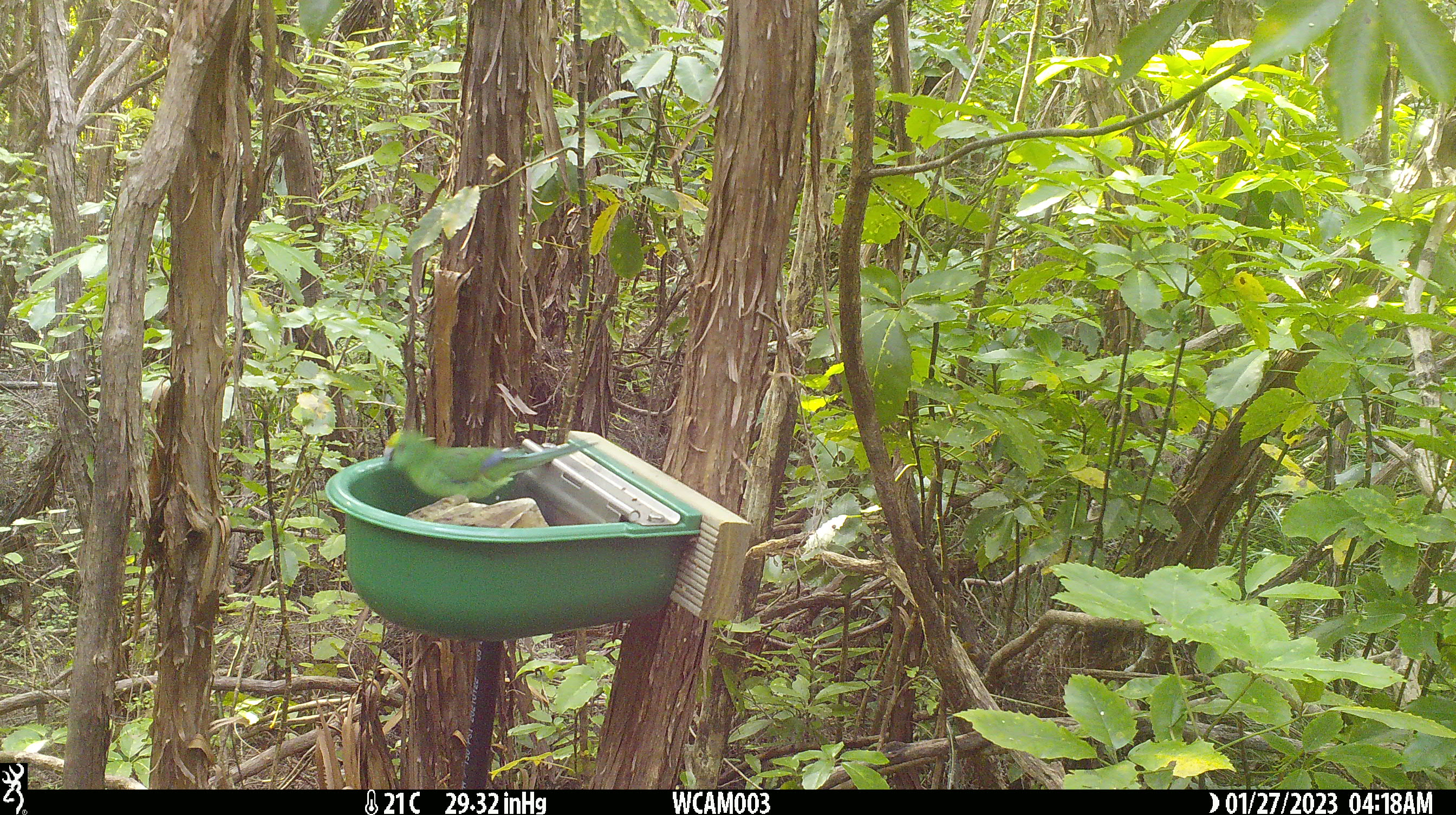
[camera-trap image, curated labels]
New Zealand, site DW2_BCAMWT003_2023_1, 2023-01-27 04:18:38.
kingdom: Animalia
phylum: Chordata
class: Aves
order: Psittaciformes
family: Psittaculidae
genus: Cyanoramphus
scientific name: Cyanoramphus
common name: parakeet